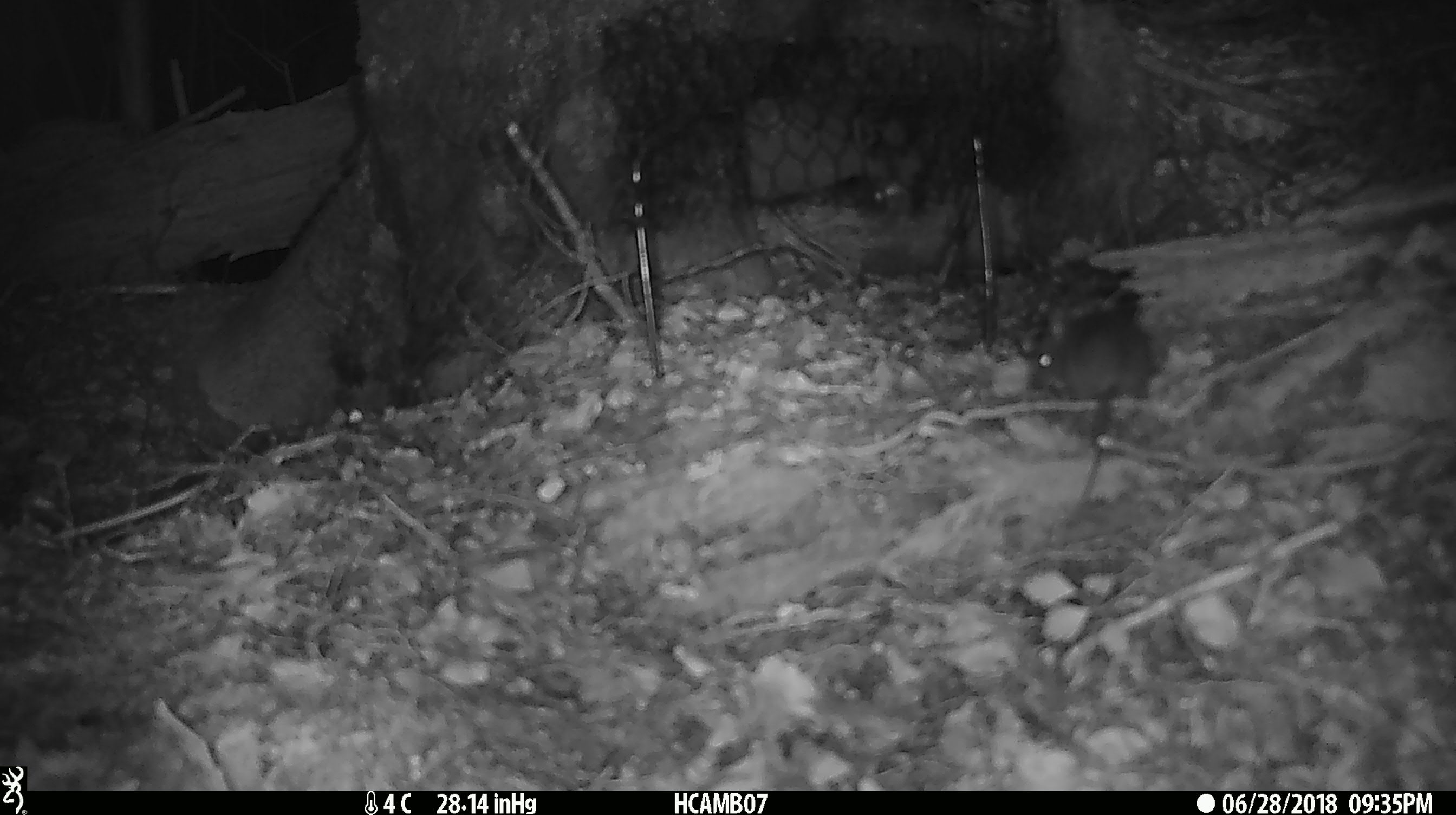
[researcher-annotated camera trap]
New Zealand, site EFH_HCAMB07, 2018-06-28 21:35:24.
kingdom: Animalia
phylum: Chordata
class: Mammalia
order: Rodentia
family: Muridae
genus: Mus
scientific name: Mus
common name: mouse